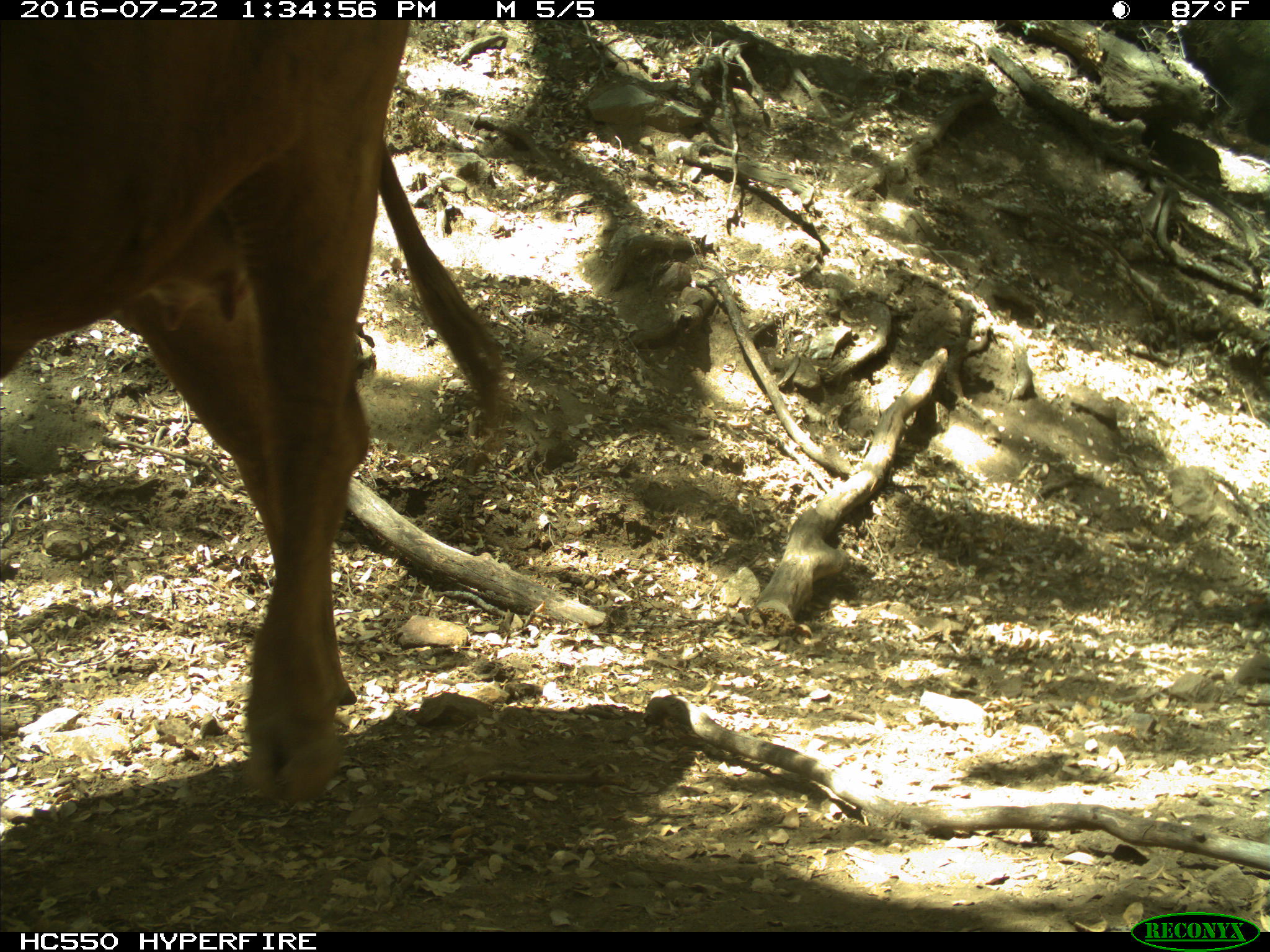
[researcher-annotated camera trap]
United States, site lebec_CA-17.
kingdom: Animalia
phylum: Chordata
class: Mammalia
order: Artiodactyla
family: Bovidae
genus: Bos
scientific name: Bos taurus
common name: domestic cow